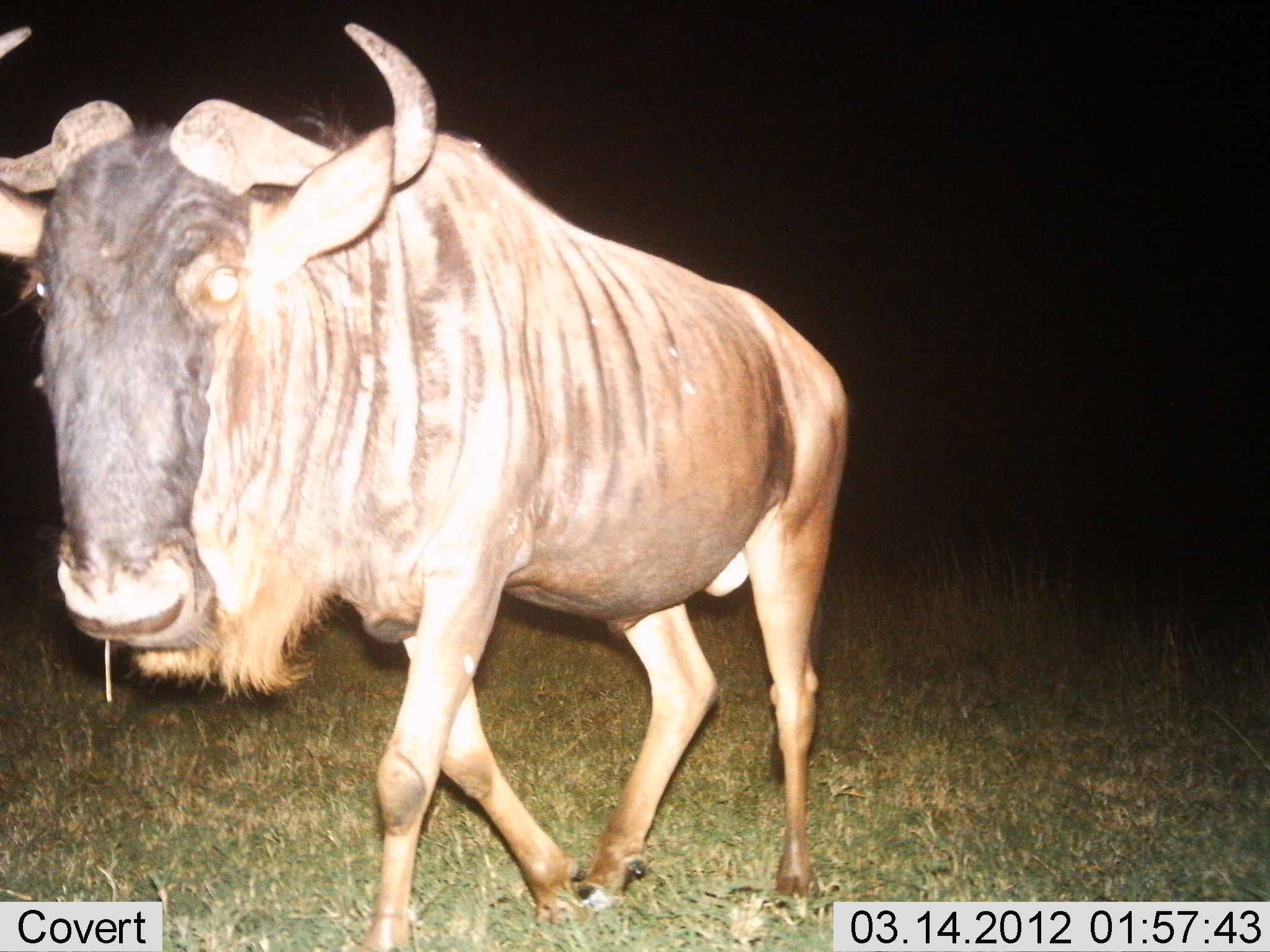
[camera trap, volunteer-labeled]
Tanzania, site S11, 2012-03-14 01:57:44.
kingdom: Animalia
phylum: Chordata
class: Mammalia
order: Artiodactyla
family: Bovidae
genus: Connochaetes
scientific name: Connochaetes taurinus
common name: blue wildebeest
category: wildebeest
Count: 1.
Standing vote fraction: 5%.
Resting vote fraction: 0%.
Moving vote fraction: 95%.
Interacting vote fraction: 0%.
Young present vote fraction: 0%.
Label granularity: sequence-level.